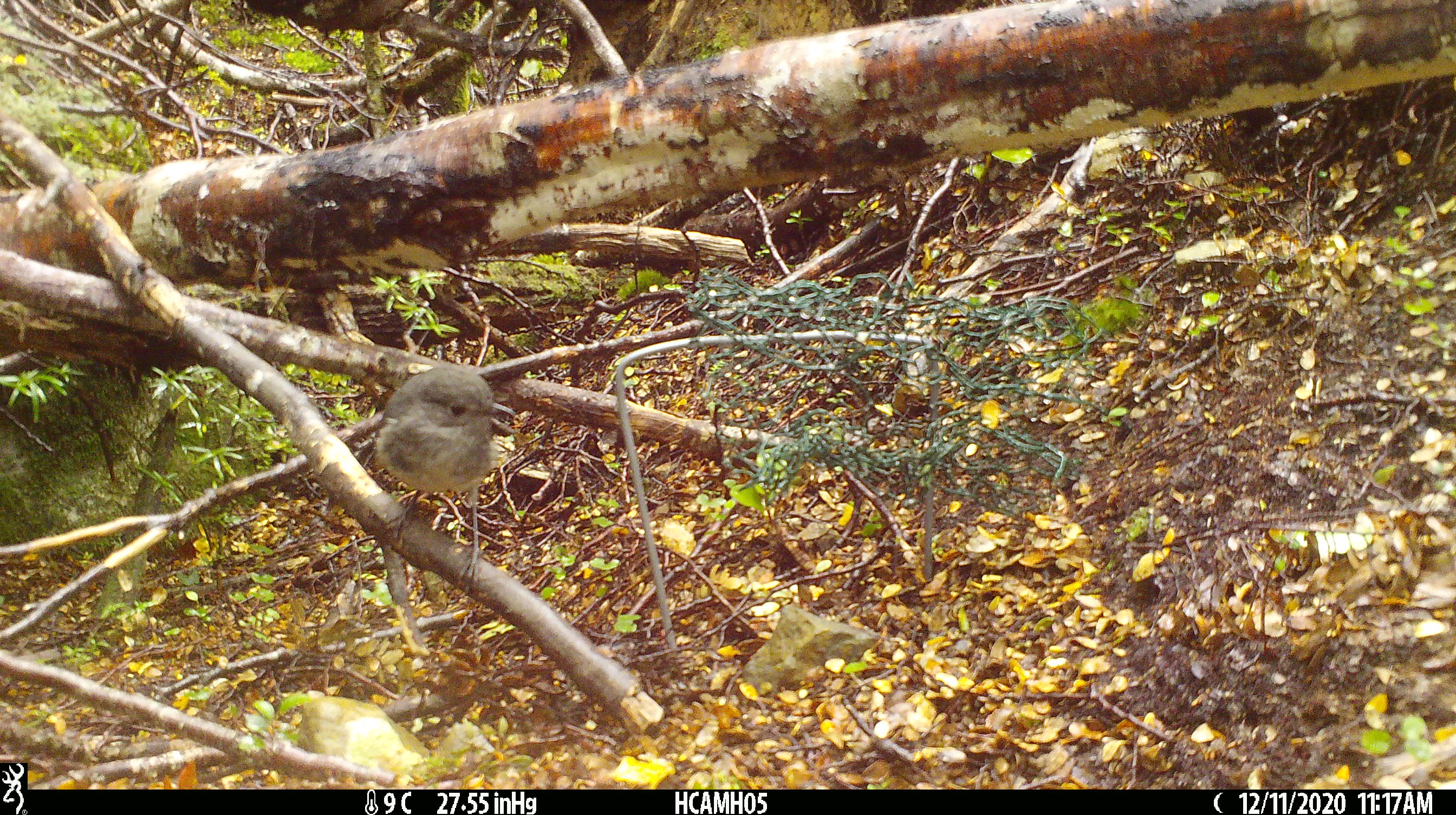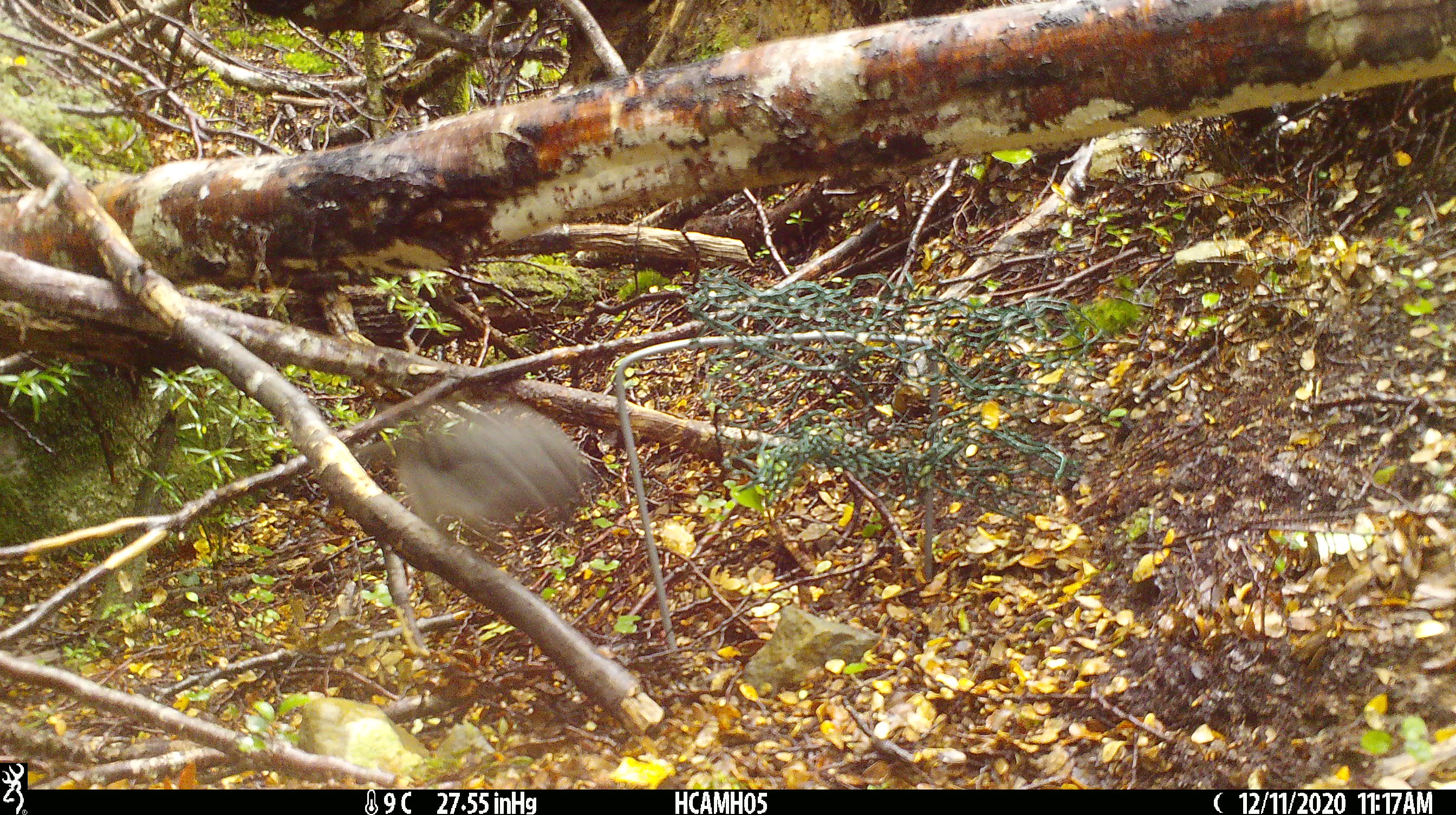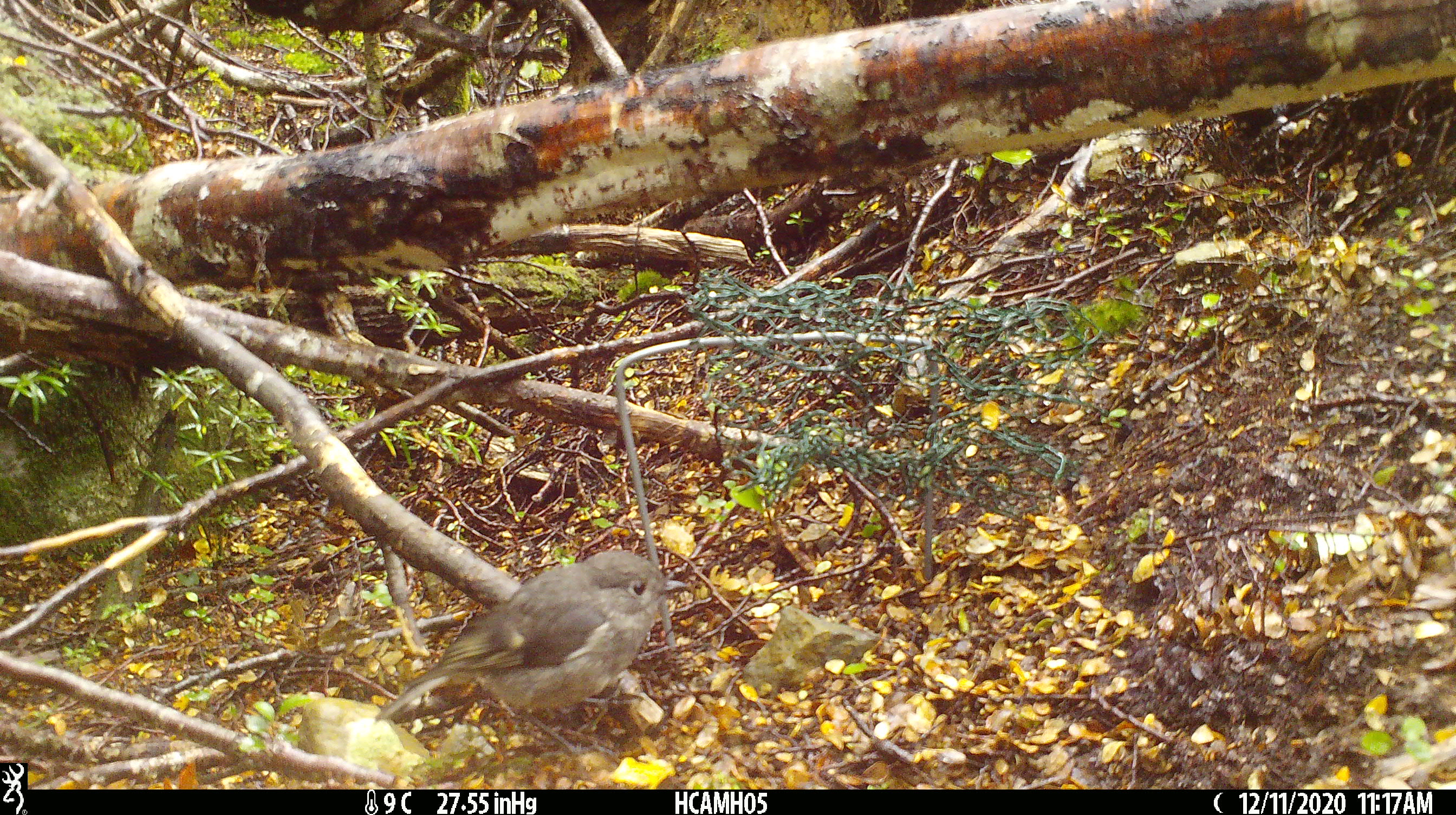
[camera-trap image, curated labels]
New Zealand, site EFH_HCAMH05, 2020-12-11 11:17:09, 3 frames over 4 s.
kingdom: Animalia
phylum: Chordata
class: Aves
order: Passeriformes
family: Petroicidae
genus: Petroica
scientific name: Petroica australis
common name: new zealand robin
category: robin